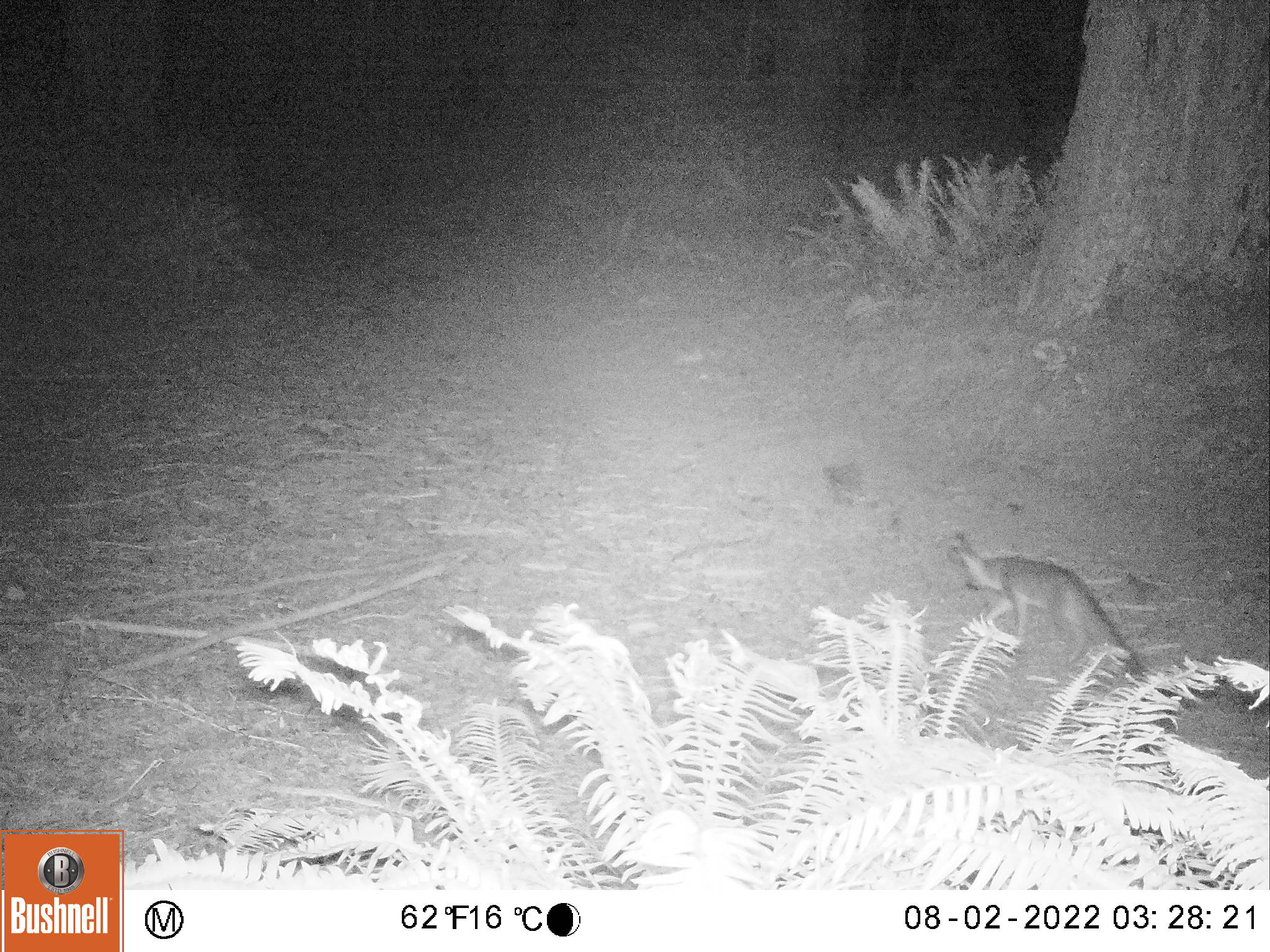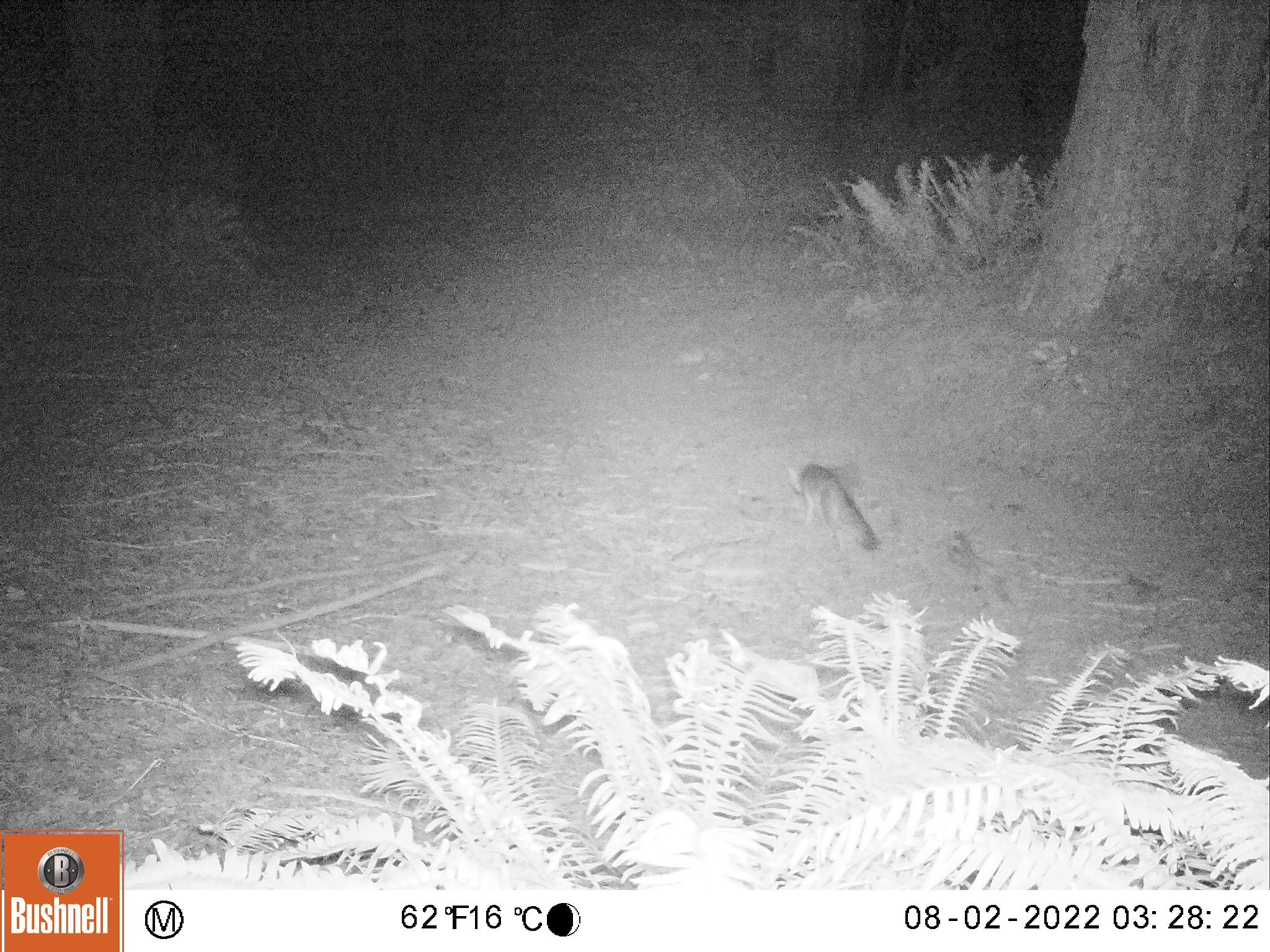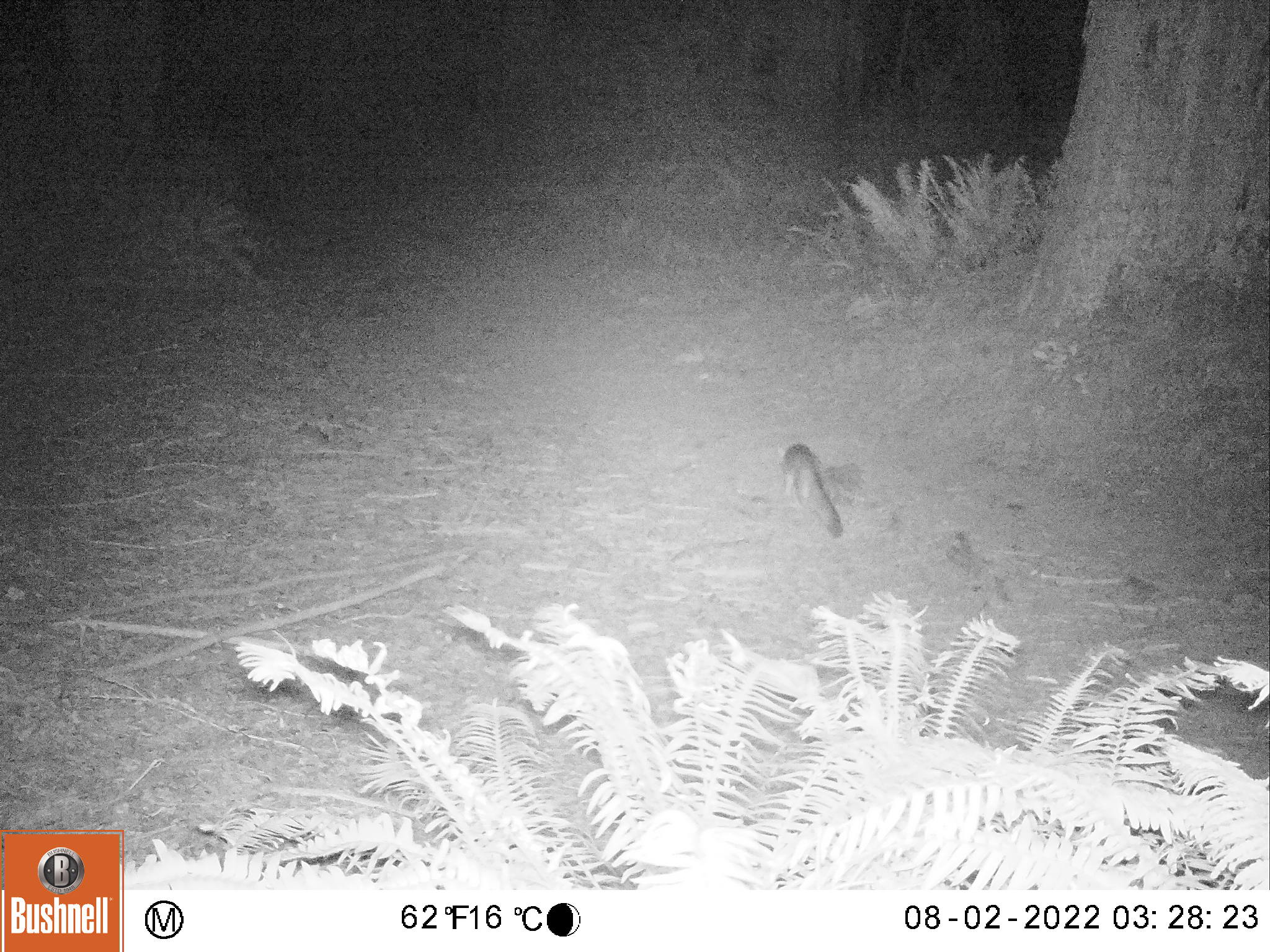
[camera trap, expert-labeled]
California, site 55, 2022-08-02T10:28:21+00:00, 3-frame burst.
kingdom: Animalia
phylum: Chordata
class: Mammalia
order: Carnivora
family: Canidae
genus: Urocyon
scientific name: Urocyon cinereoargenteus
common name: gray fox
Gray fox (Urocyon cinereoargenteus).